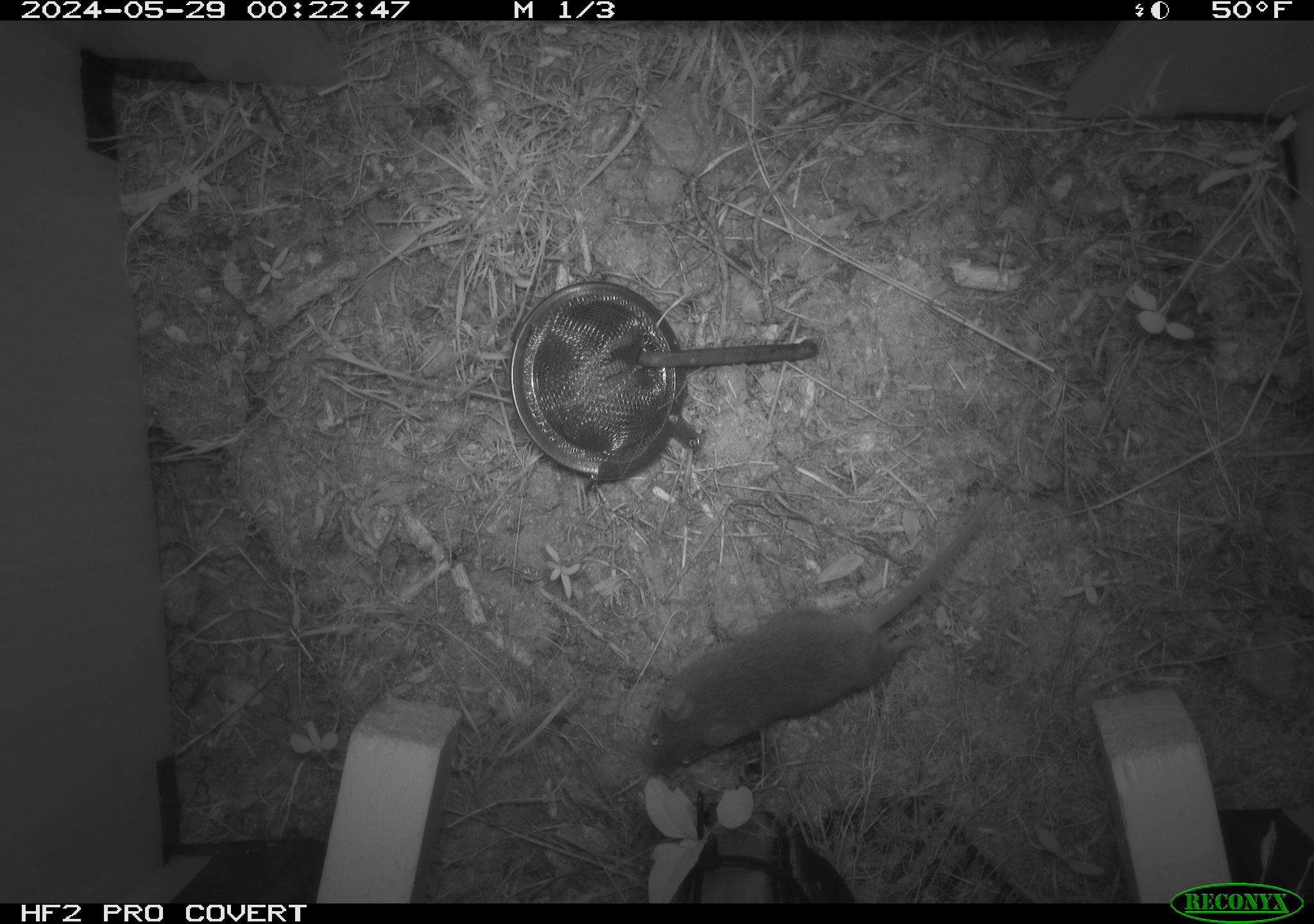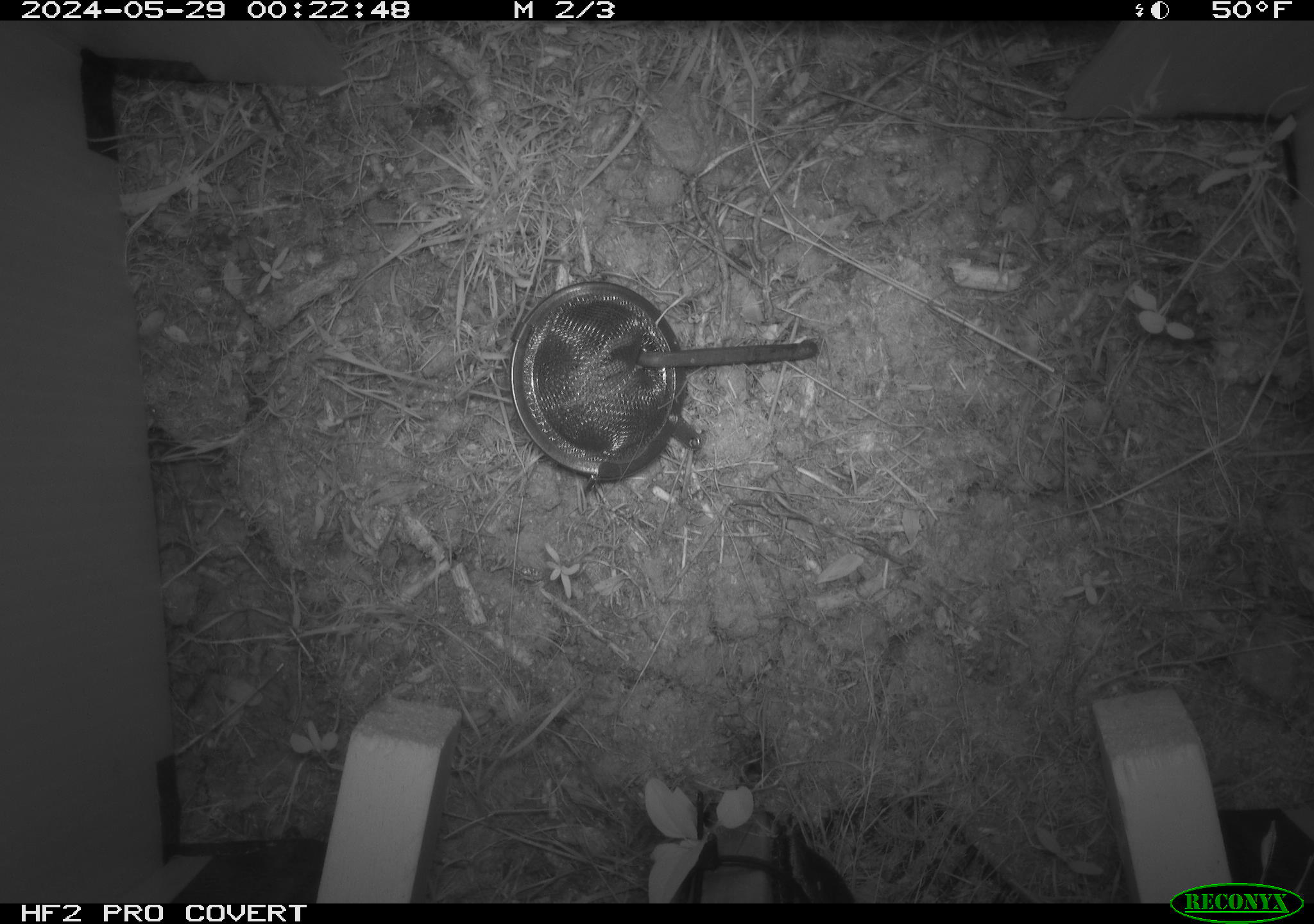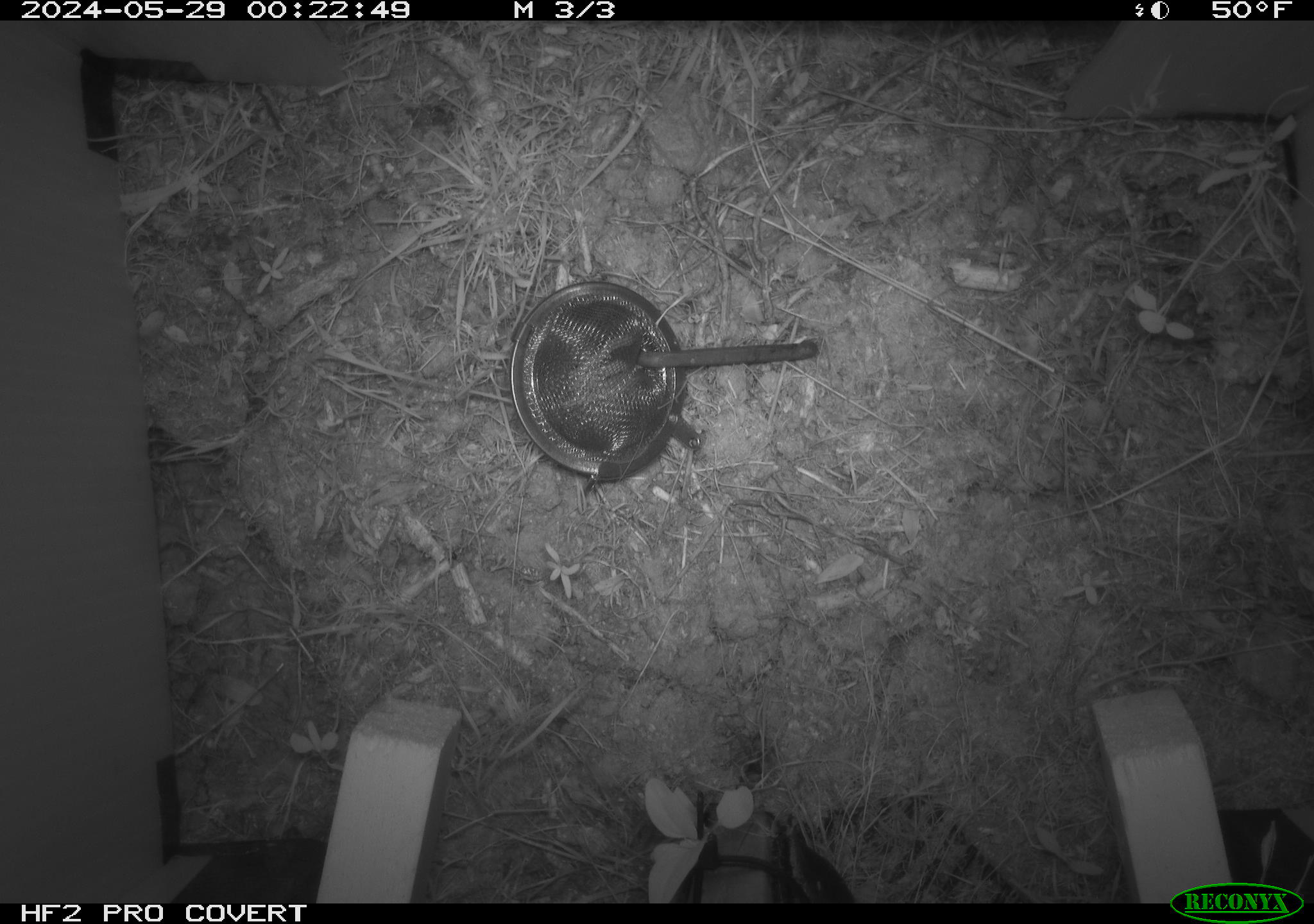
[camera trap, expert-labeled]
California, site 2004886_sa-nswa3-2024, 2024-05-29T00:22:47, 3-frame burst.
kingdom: Animalia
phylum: Chordata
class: Mammalia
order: Rodentia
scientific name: Rodentia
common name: rodent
Rodent (Rodentia).